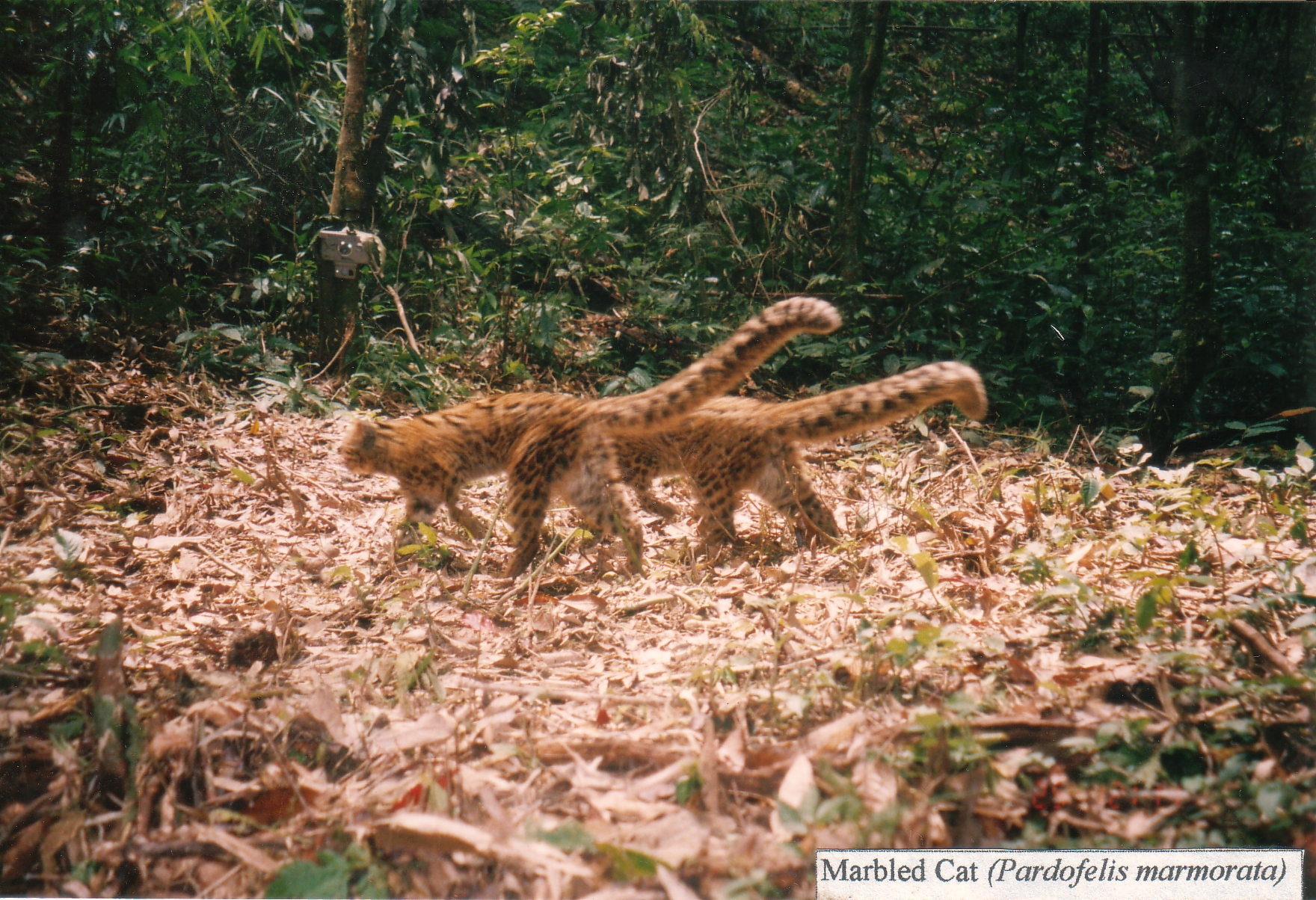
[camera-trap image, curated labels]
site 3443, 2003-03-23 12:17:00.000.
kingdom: Animalia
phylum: Chordata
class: Mammalia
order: Carnivora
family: Felidae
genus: Pardofelis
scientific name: Pardofelis marmorata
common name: marbled cat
Pardofelis marmorata (marbled cat), count 2.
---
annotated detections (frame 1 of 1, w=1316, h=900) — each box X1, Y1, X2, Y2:
pardofelis marmorata: 336, 294, 842, 584; 614, 360, 987, 553